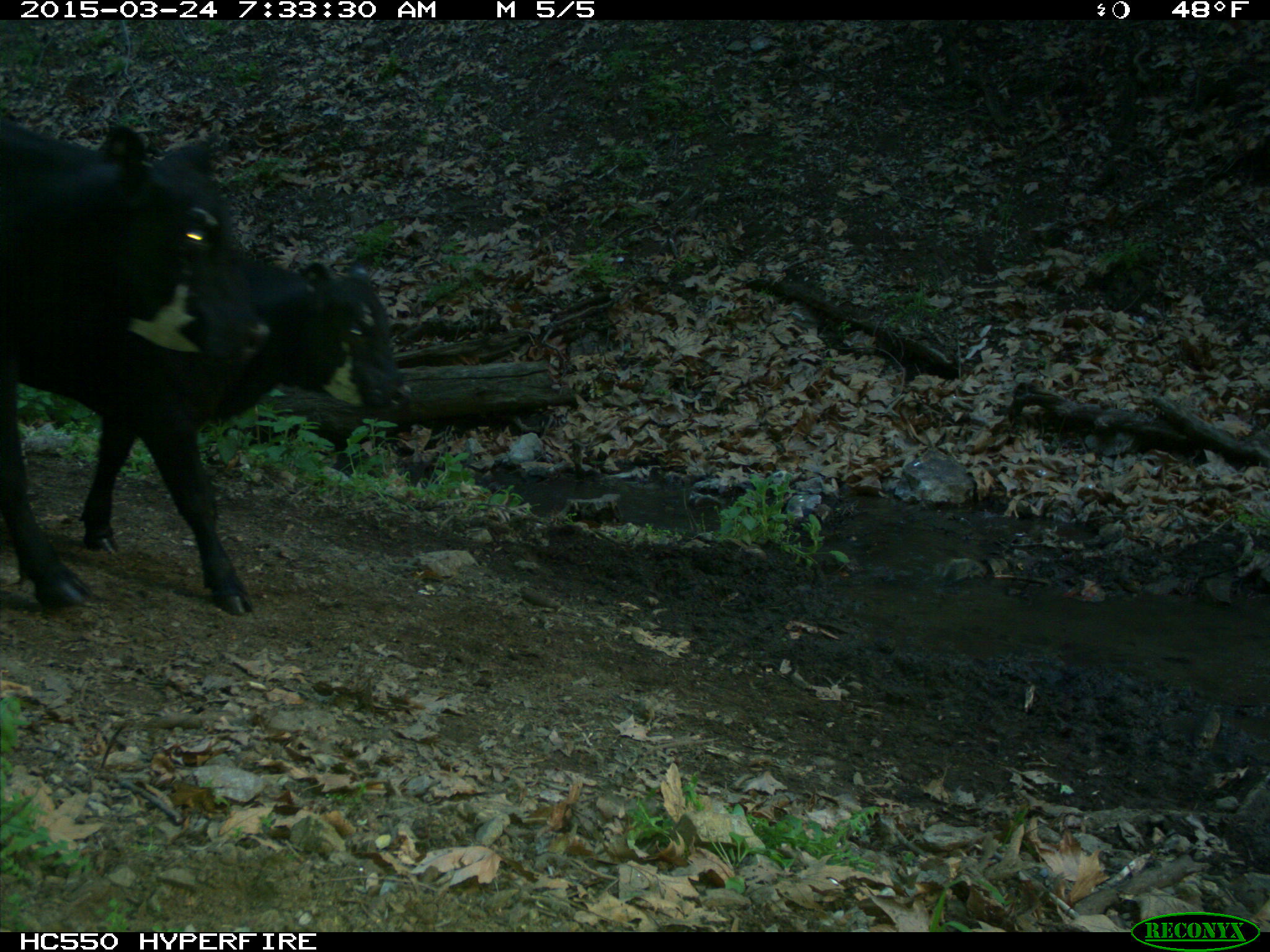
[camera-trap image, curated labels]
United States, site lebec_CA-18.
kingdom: Animalia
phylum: Chordata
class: Mammalia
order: Artiodactyla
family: Bovidae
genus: Bos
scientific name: Bos taurus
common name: domestic cow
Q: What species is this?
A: Bos taurus (domestic cow).